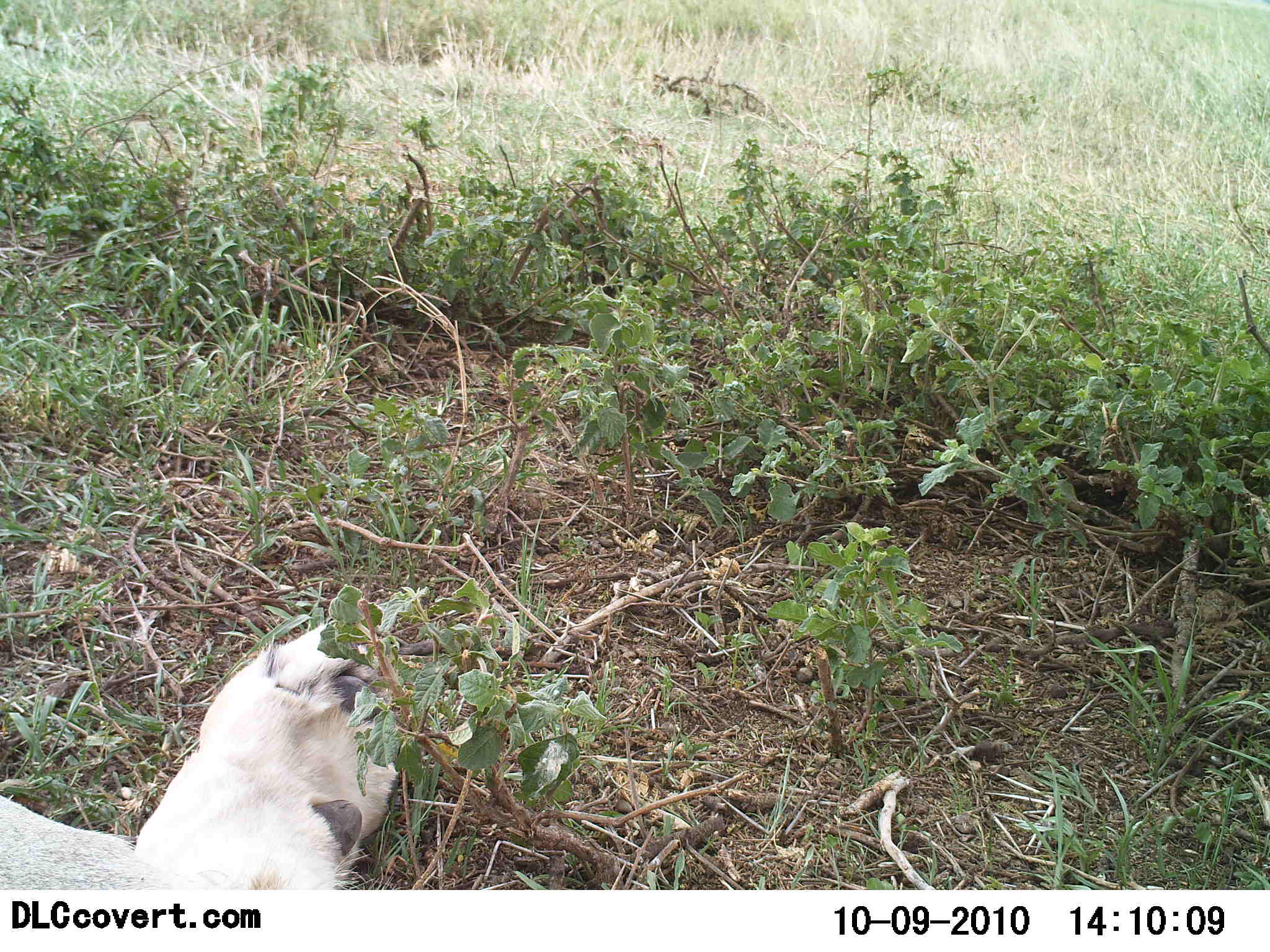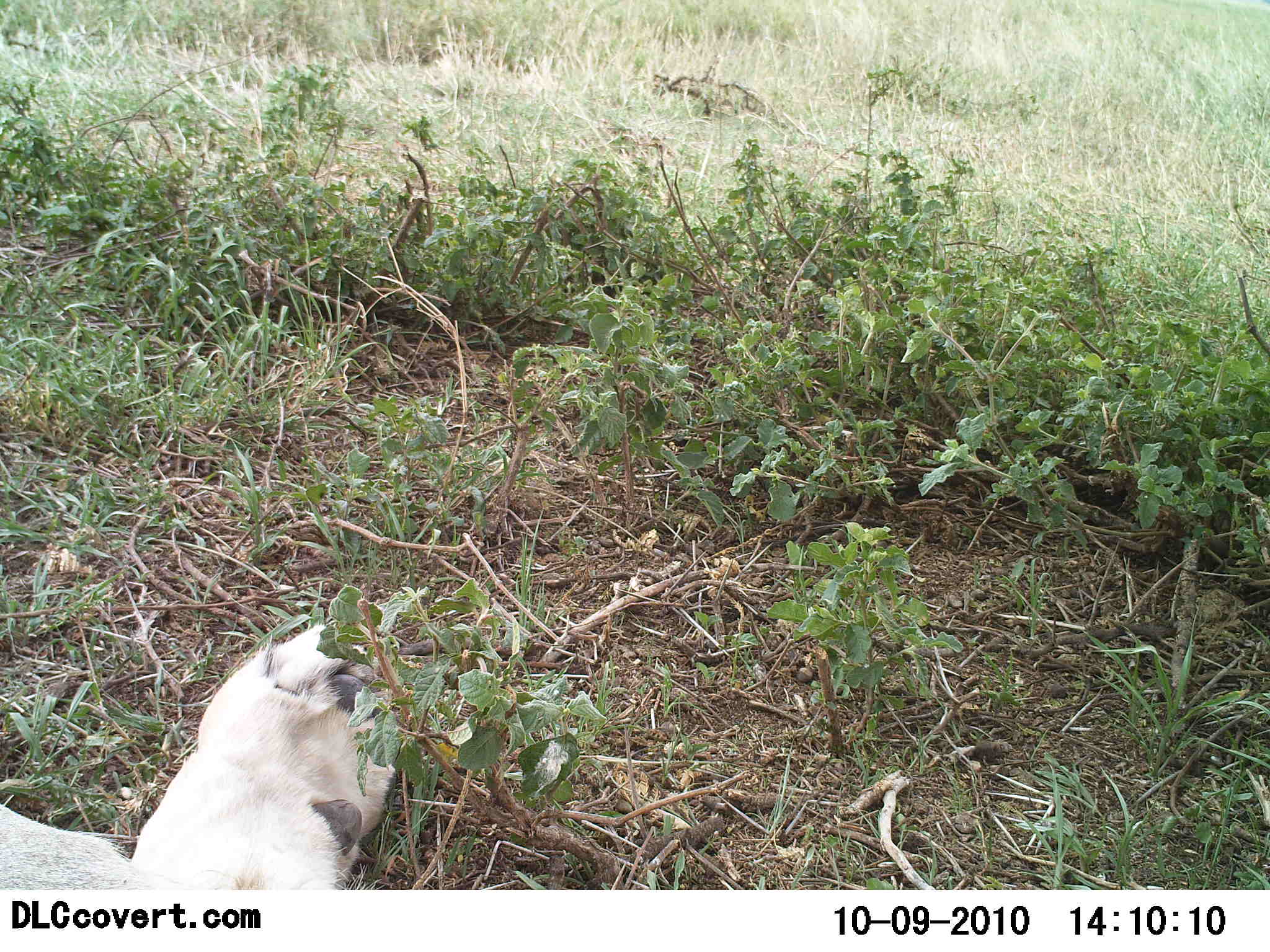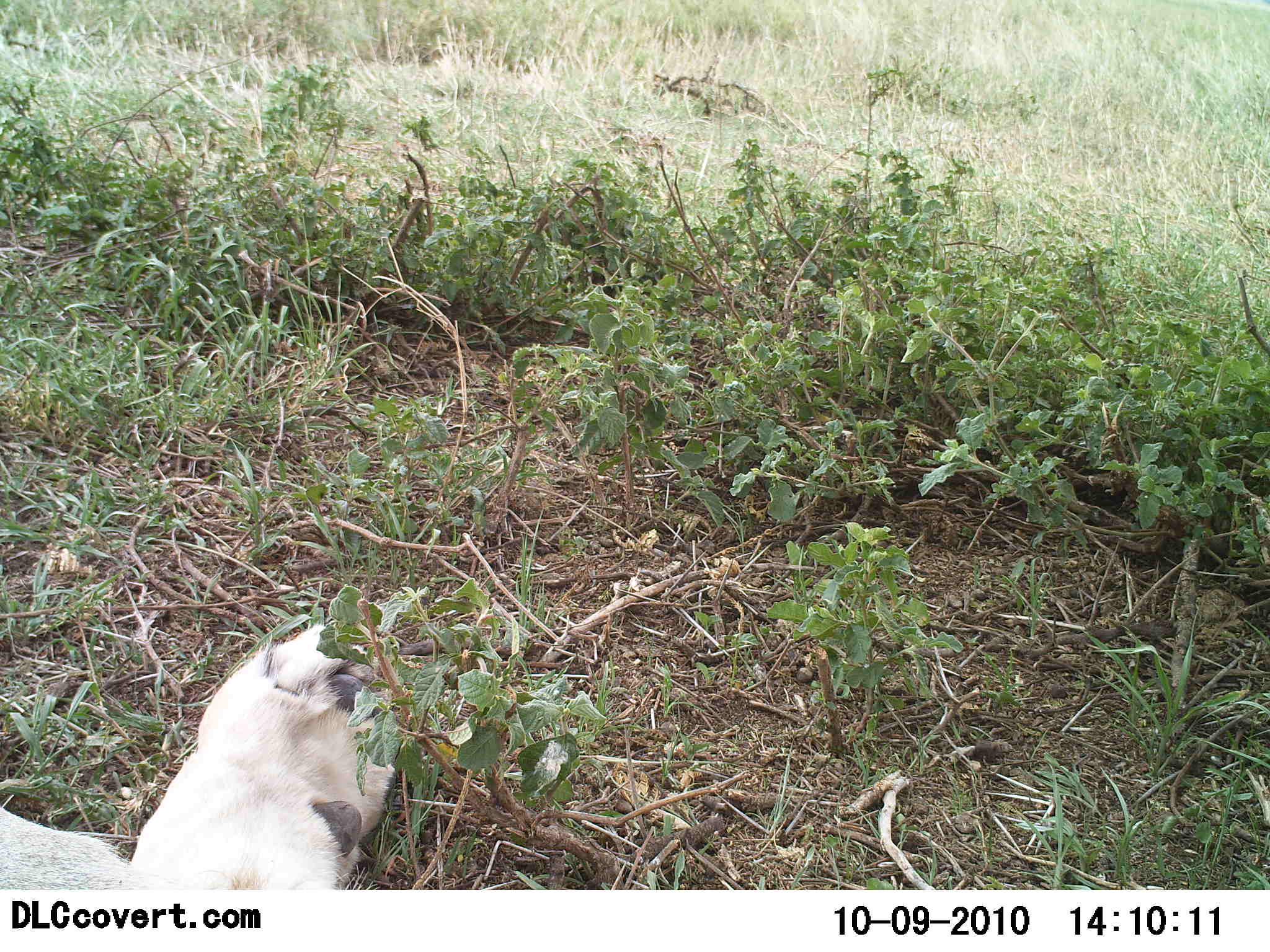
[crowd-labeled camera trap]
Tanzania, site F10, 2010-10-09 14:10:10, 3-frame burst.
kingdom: Animalia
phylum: Chordata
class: Mammalia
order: Carnivora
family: Felidae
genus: Panthera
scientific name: Panthera leo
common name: lion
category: lionfemale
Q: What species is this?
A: Lionfemale (lion) (Panthera leo).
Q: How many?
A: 1.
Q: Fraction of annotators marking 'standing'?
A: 0%.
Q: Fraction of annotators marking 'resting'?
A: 100%.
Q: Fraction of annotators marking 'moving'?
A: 0%.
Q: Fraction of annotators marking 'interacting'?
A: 0%.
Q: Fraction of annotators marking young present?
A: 0%.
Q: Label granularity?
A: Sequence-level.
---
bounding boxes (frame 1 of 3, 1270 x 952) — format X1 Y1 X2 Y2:
animal: 135 622 400 890; 0 797 211 890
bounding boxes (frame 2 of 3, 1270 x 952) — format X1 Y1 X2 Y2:
animal: 130 622 397 891; 0 804 155 891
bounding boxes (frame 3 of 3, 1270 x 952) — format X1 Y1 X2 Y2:
animal: 133 622 397 891; 0 810 182 890